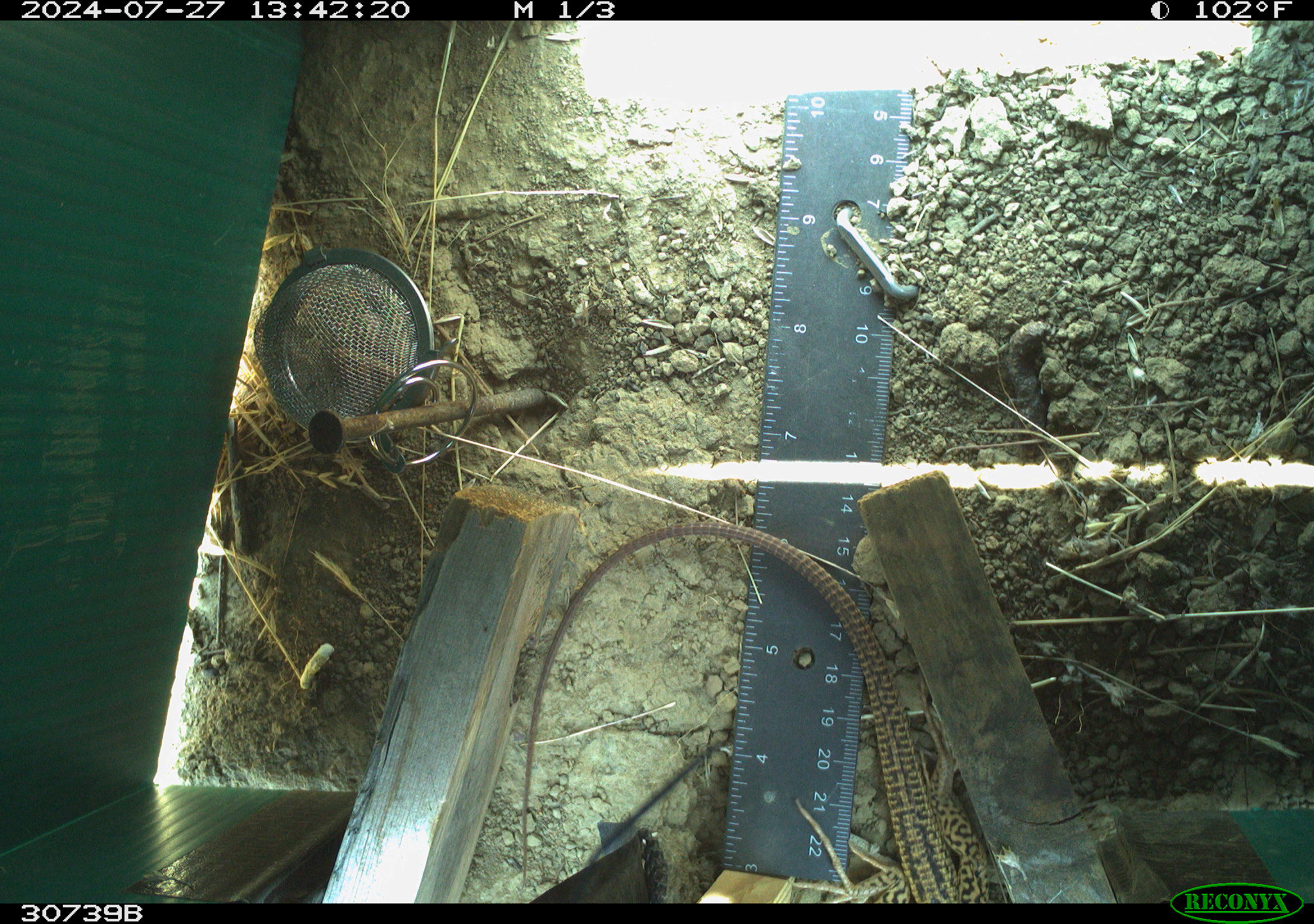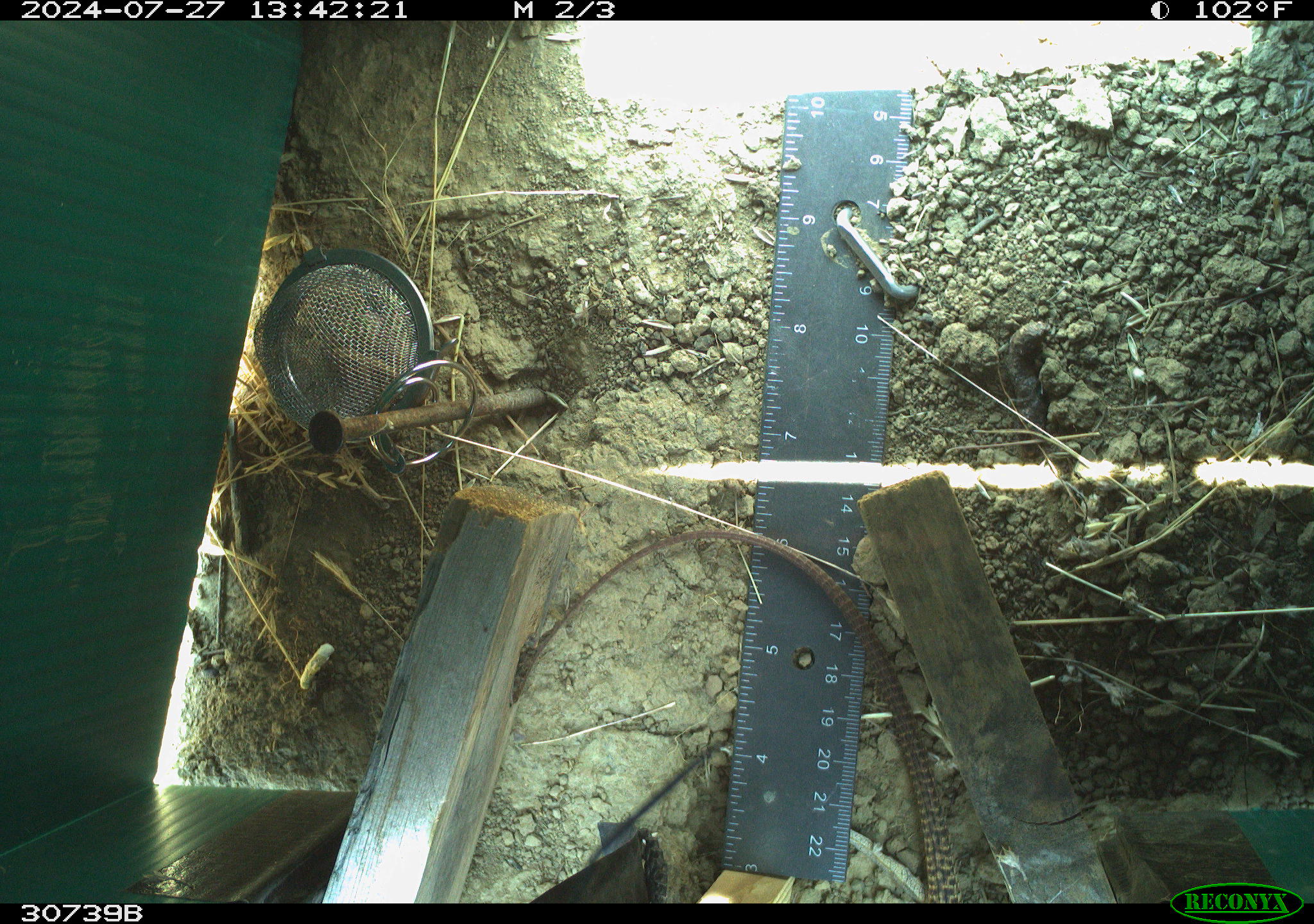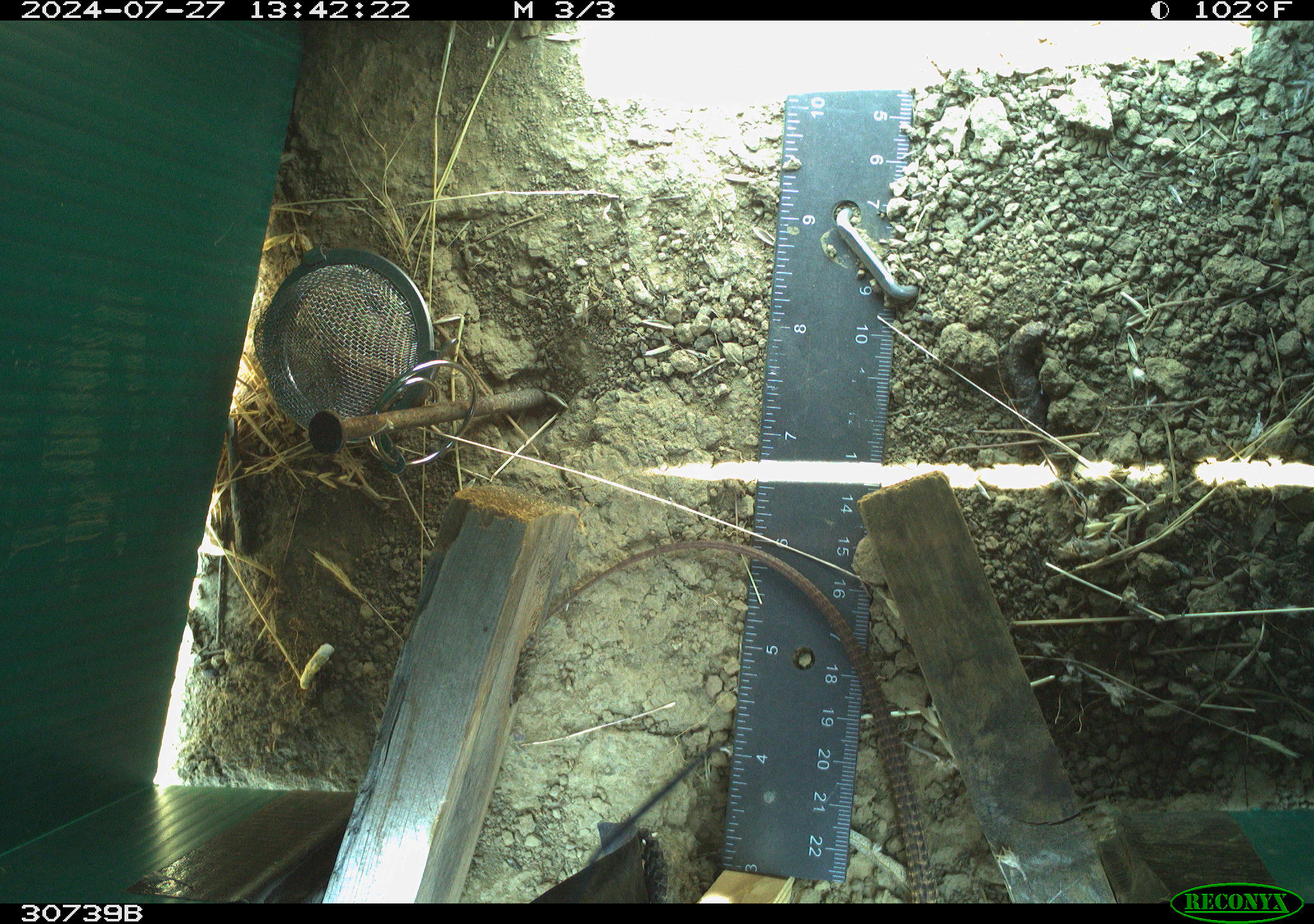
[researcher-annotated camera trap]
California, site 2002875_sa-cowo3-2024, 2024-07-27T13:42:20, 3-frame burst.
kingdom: Animalia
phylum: Chordata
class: Reptilia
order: Squamata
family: Teiidae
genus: Aspidoscelis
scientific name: Aspidoscelis tigris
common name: western whiptail